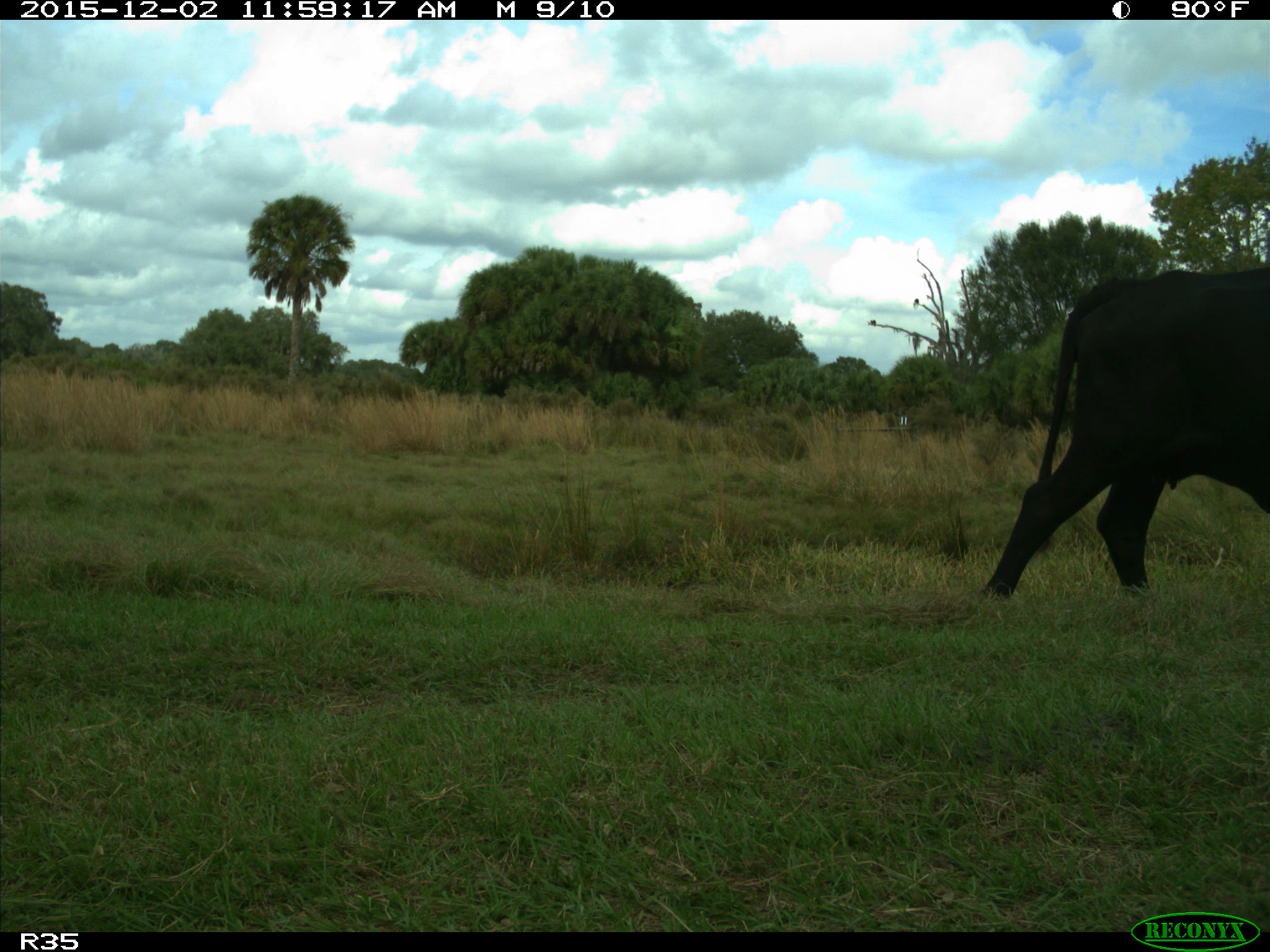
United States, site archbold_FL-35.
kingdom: Animalia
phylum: Chordata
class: Mammalia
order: Artiodactyla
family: Bovidae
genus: Bos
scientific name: Bos taurus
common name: domestic cow